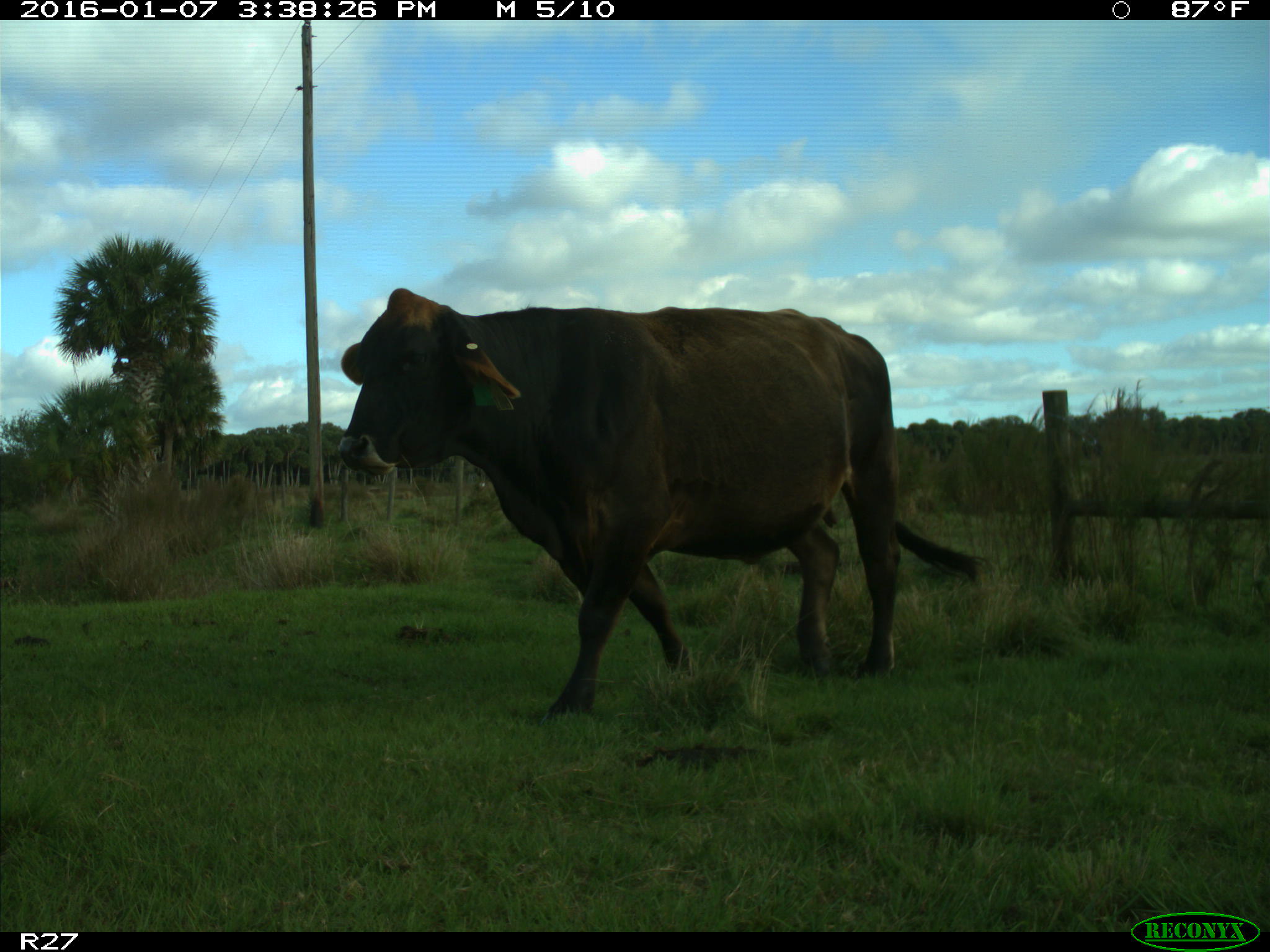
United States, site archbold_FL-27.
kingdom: Animalia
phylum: Chordata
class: Mammalia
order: Artiodactyla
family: Bovidae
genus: Bos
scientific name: Bos taurus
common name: domestic cow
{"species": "Bos taurus (domestic cow)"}